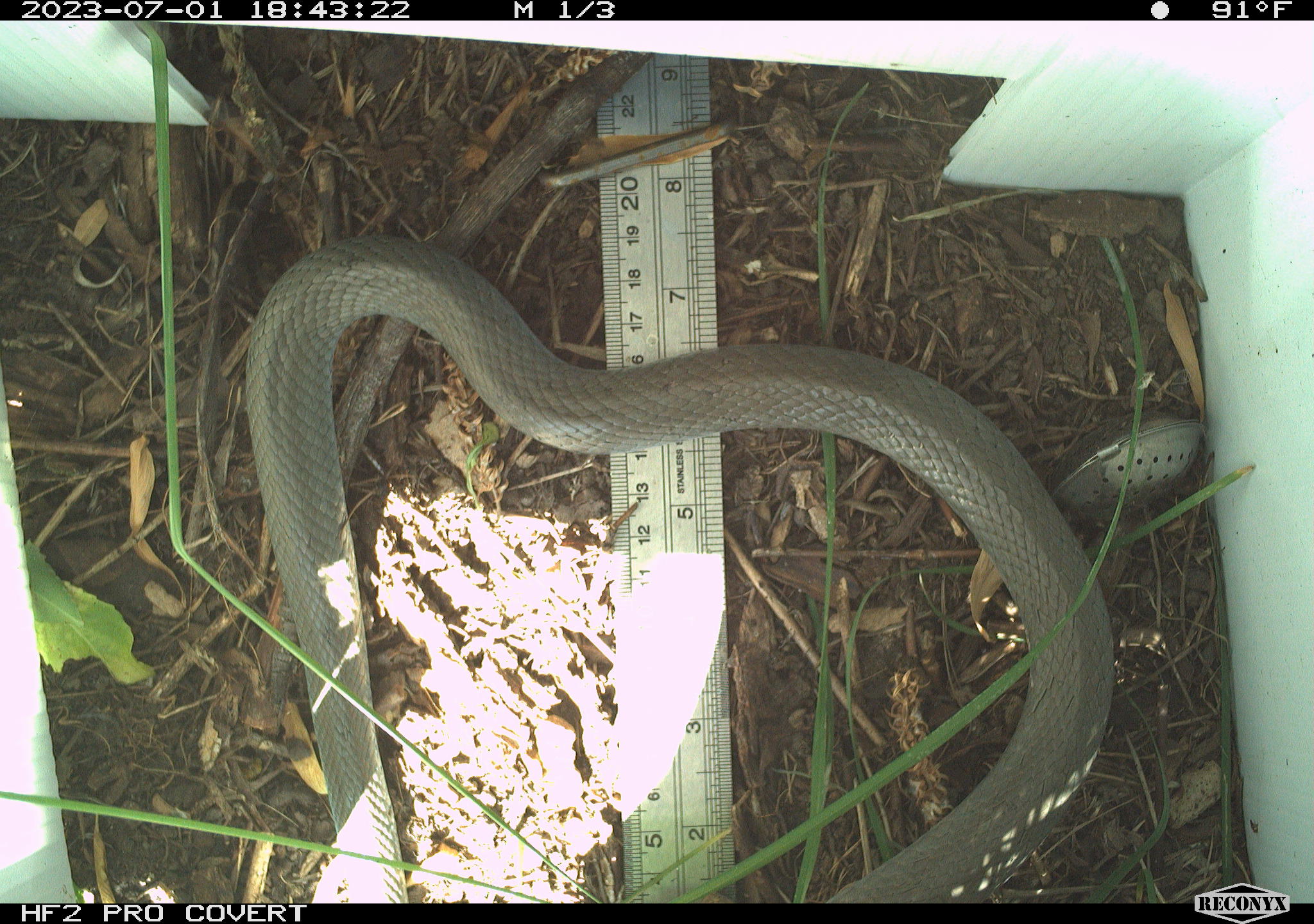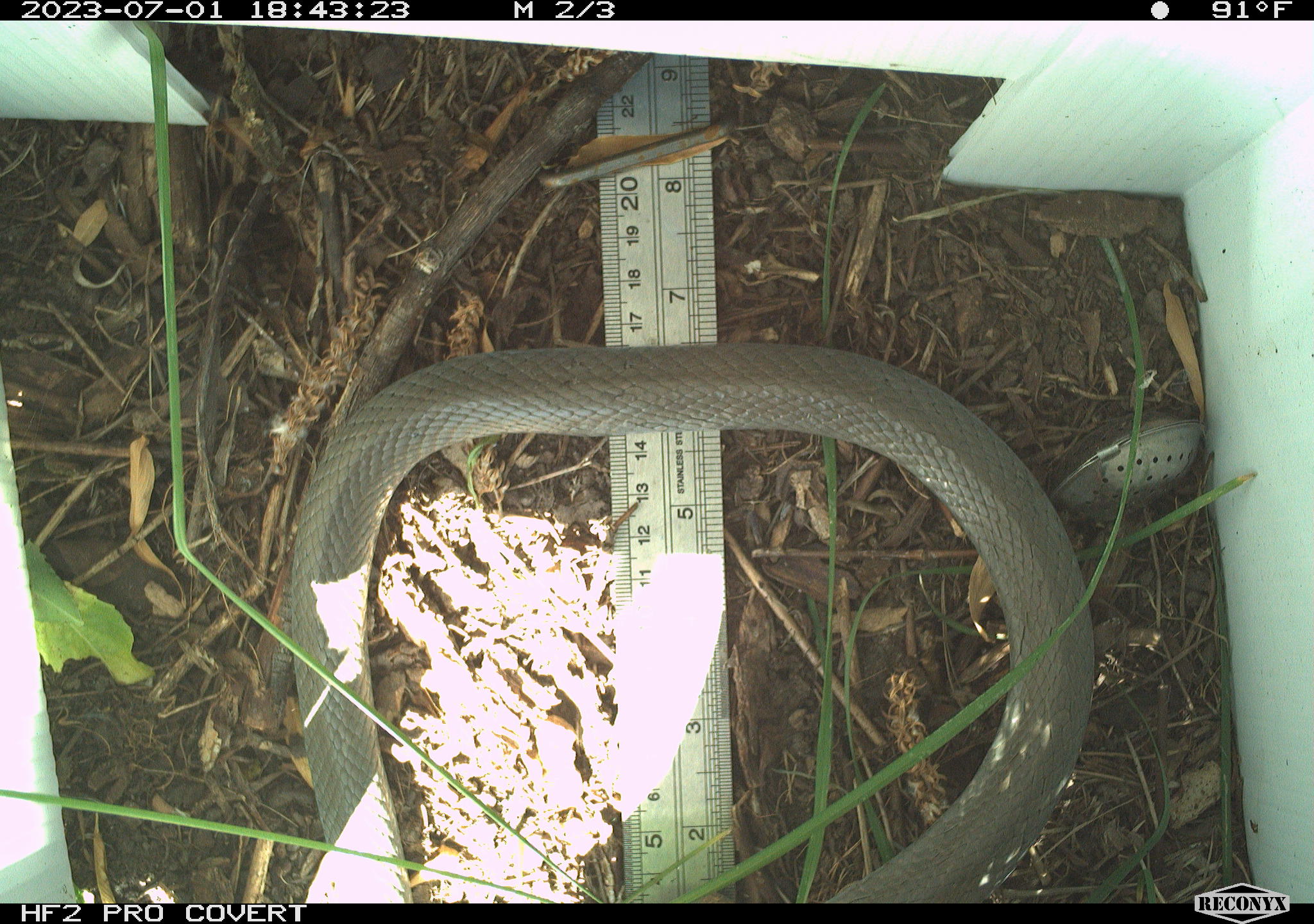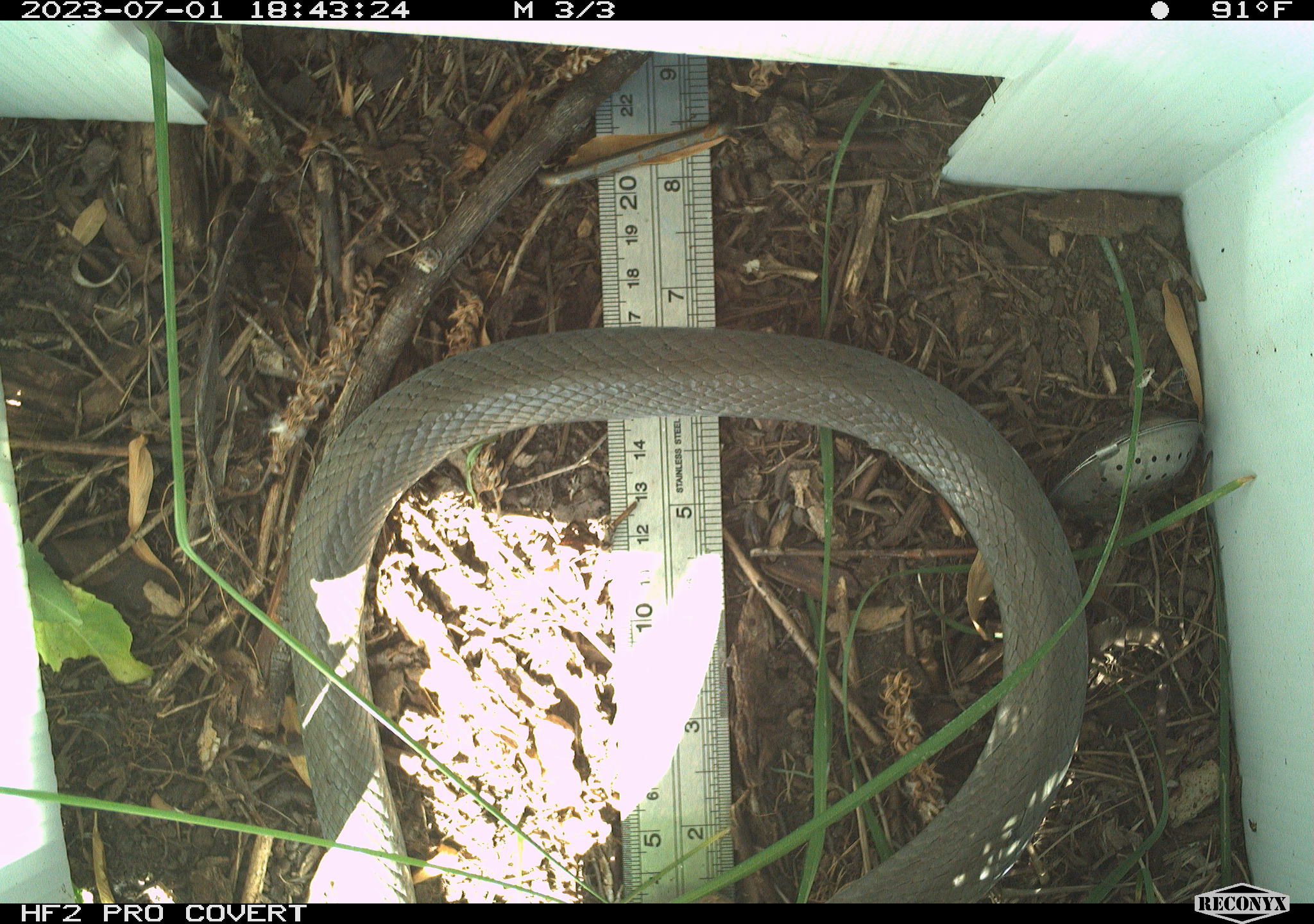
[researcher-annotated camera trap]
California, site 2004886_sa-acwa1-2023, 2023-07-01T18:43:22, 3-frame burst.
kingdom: Animalia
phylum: Chordata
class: Reptilia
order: Squamata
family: Colubridae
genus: Coluber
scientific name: Coluber constrictor mormon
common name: western yellow-bellied racer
Western yellow-bellied racer (Coluber constrictor mormon).